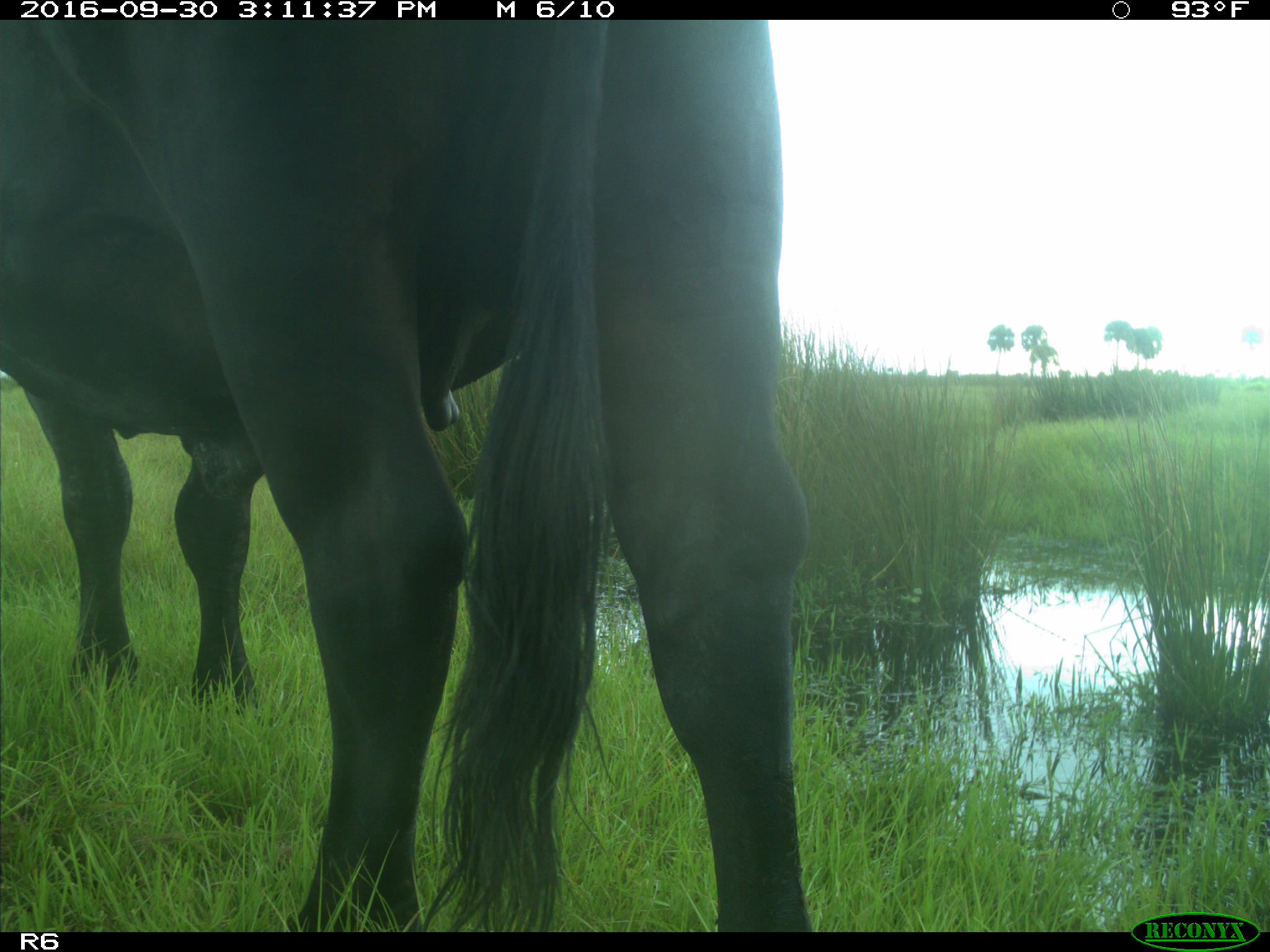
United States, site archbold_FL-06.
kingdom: Animalia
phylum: Chordata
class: Mammalia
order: Artiodactyla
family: Bovidae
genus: Bos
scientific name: Bos taurus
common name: domestic cow